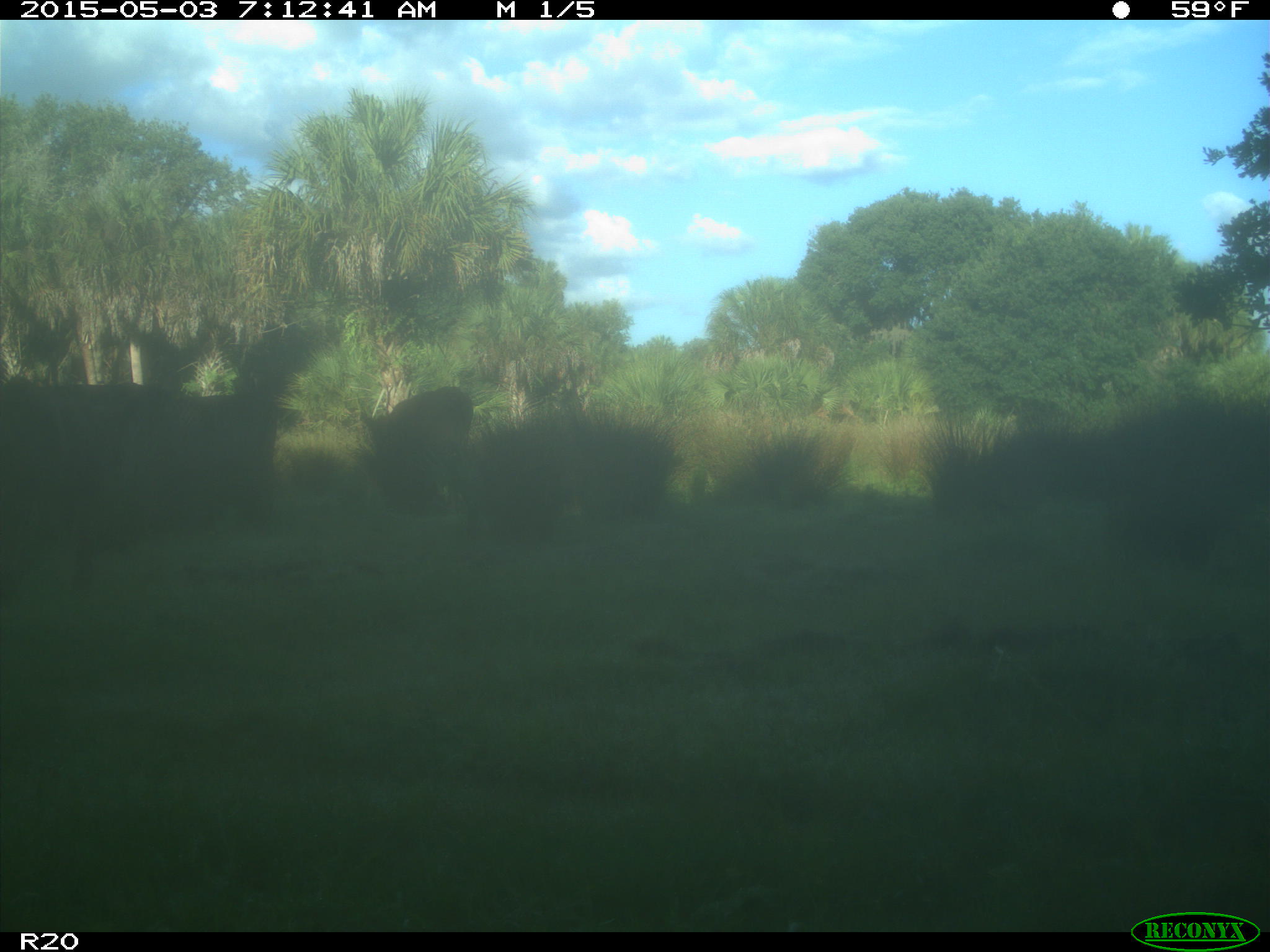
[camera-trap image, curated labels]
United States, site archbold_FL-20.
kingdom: Animalia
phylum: Chordata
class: Mammalia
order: Artiodactyla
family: Bovidae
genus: Bos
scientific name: Bos taurus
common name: domestic cow